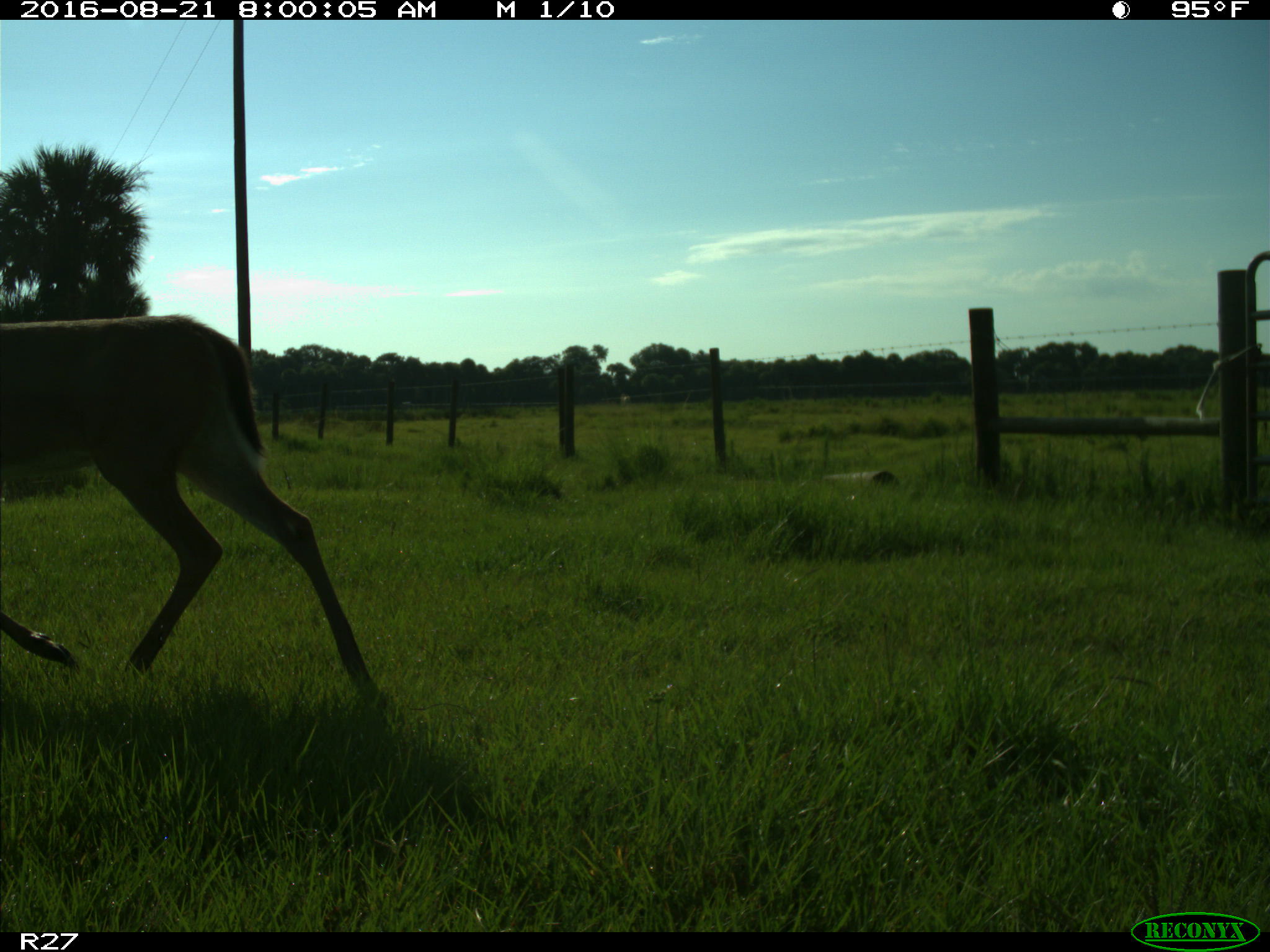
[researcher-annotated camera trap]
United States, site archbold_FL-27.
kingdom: Animalia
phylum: Chordata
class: Mammalia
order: Artiodactyla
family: Cervidae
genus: Odocoileus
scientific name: Odocoileus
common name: deer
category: unidentified deer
Unidentified deer (deer) (Odocoileus).